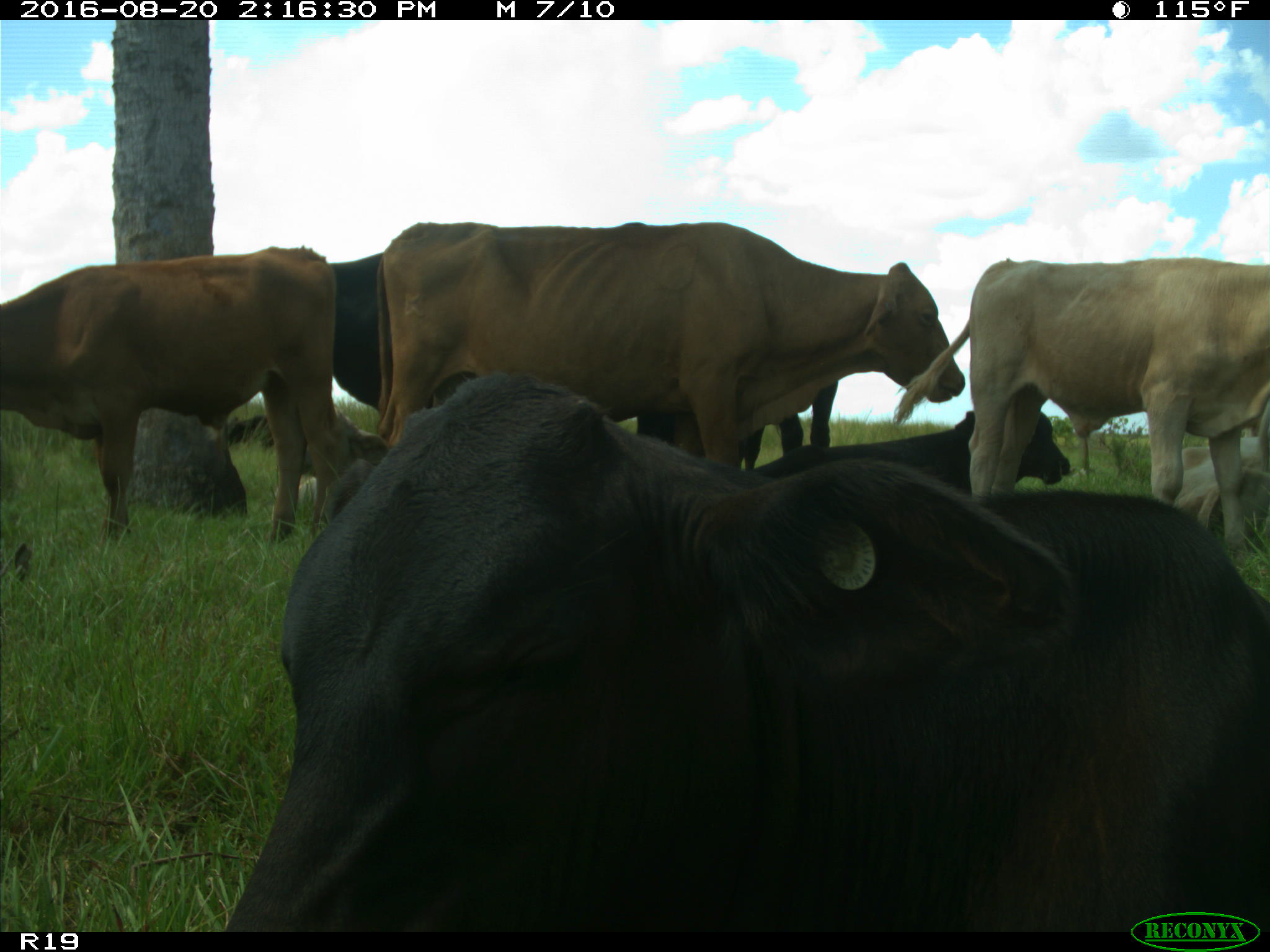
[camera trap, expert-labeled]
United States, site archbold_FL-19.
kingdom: Animalia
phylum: Chordata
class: Mammalia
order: Artiodactyla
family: Bovidae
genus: Bos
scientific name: Bos taurus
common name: domestic cow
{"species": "Bos taurus (domestic cow)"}